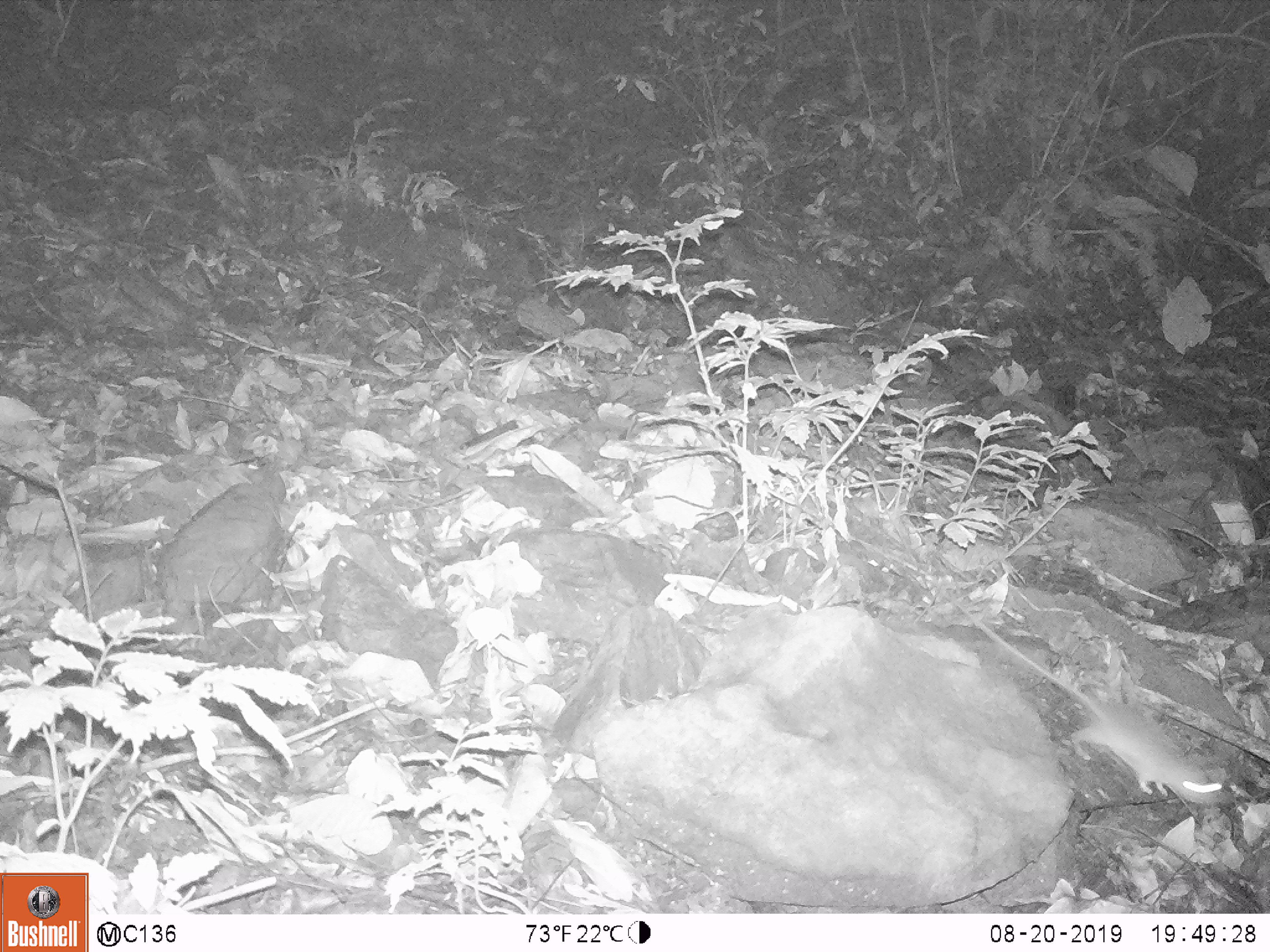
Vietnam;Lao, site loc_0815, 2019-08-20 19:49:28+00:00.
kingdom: Animalia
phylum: Chordata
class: Mammalia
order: Rodentia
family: Muridae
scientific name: Muridae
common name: old-world mice and rats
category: unidentified murid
Unidentified murid (old-world mice and rats) (Muridae). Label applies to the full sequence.